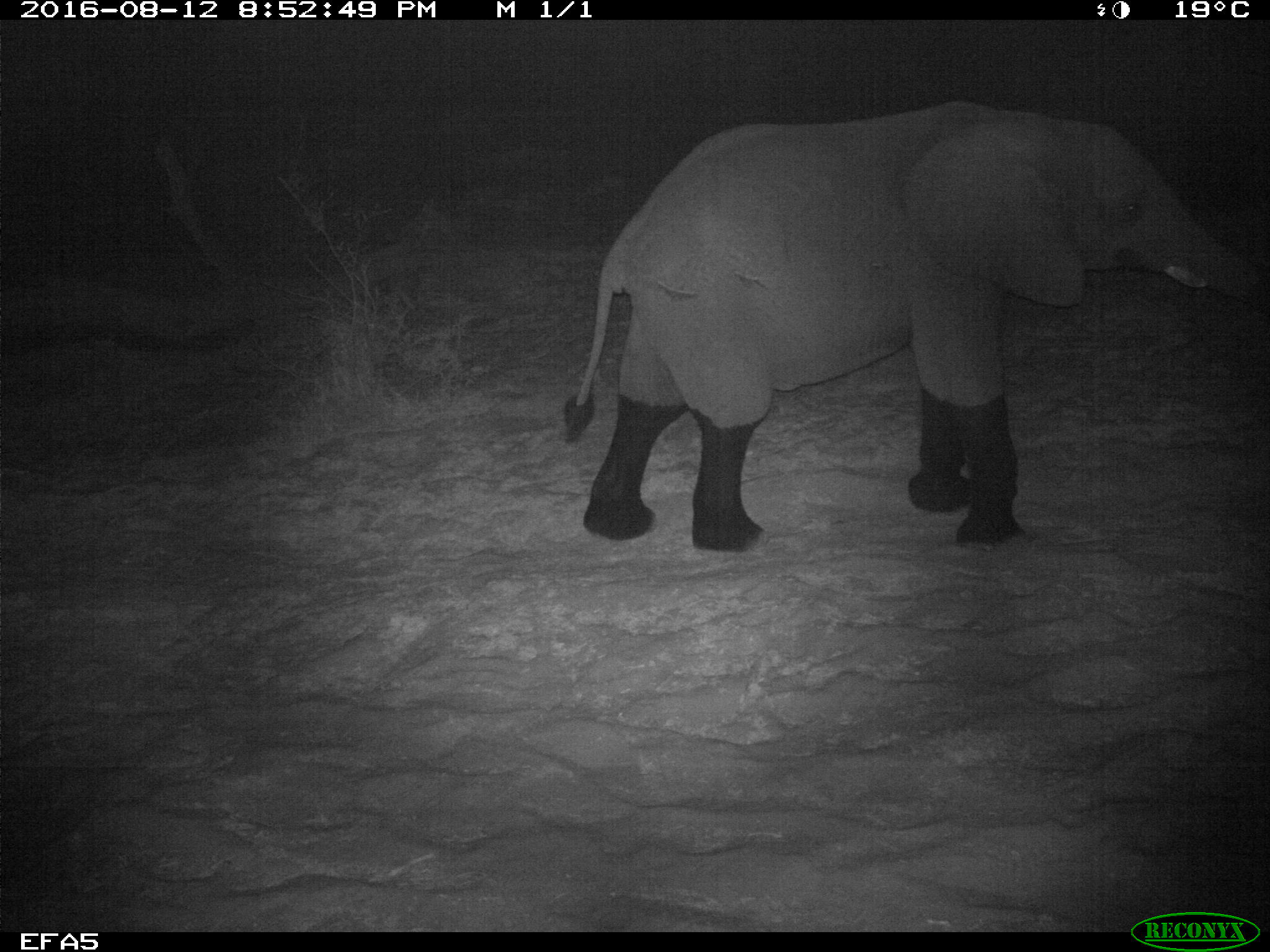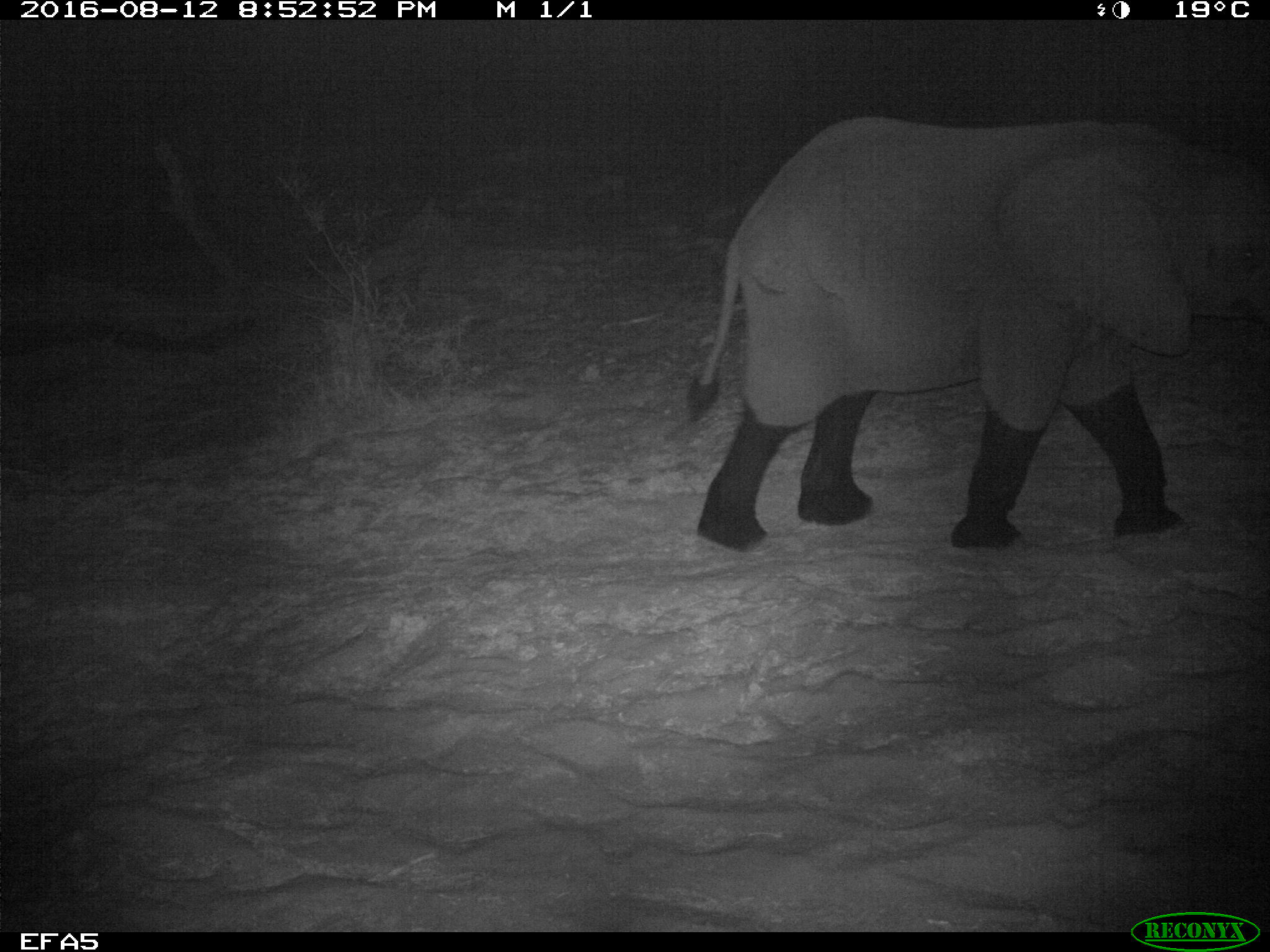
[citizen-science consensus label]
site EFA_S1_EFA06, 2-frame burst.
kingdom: Animalia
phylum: Chordata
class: Mammalia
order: Proboscidea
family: Elephantidae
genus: Loxodonta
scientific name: Loxodonta africana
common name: african bush elephant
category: elephant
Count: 1.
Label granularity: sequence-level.